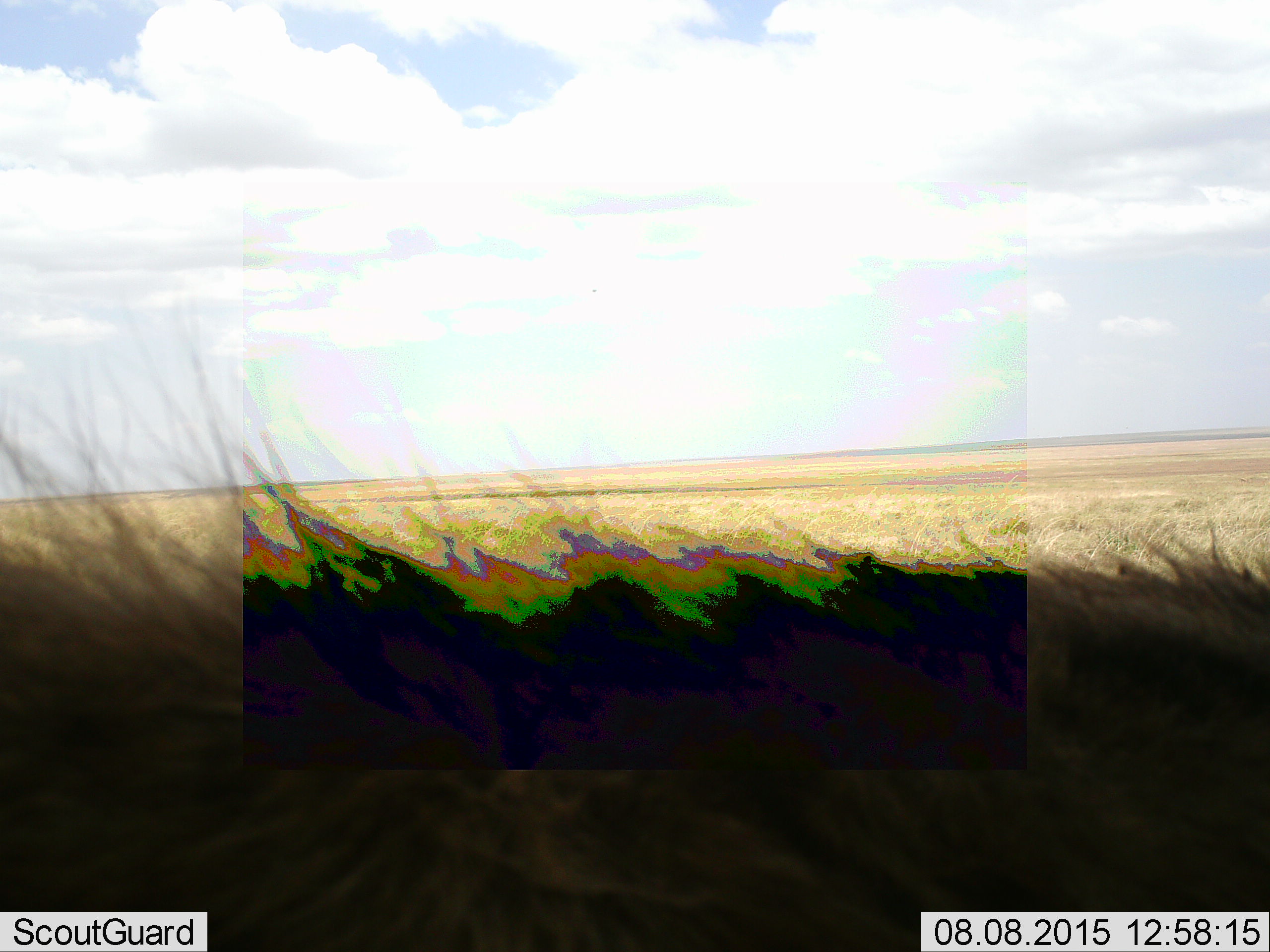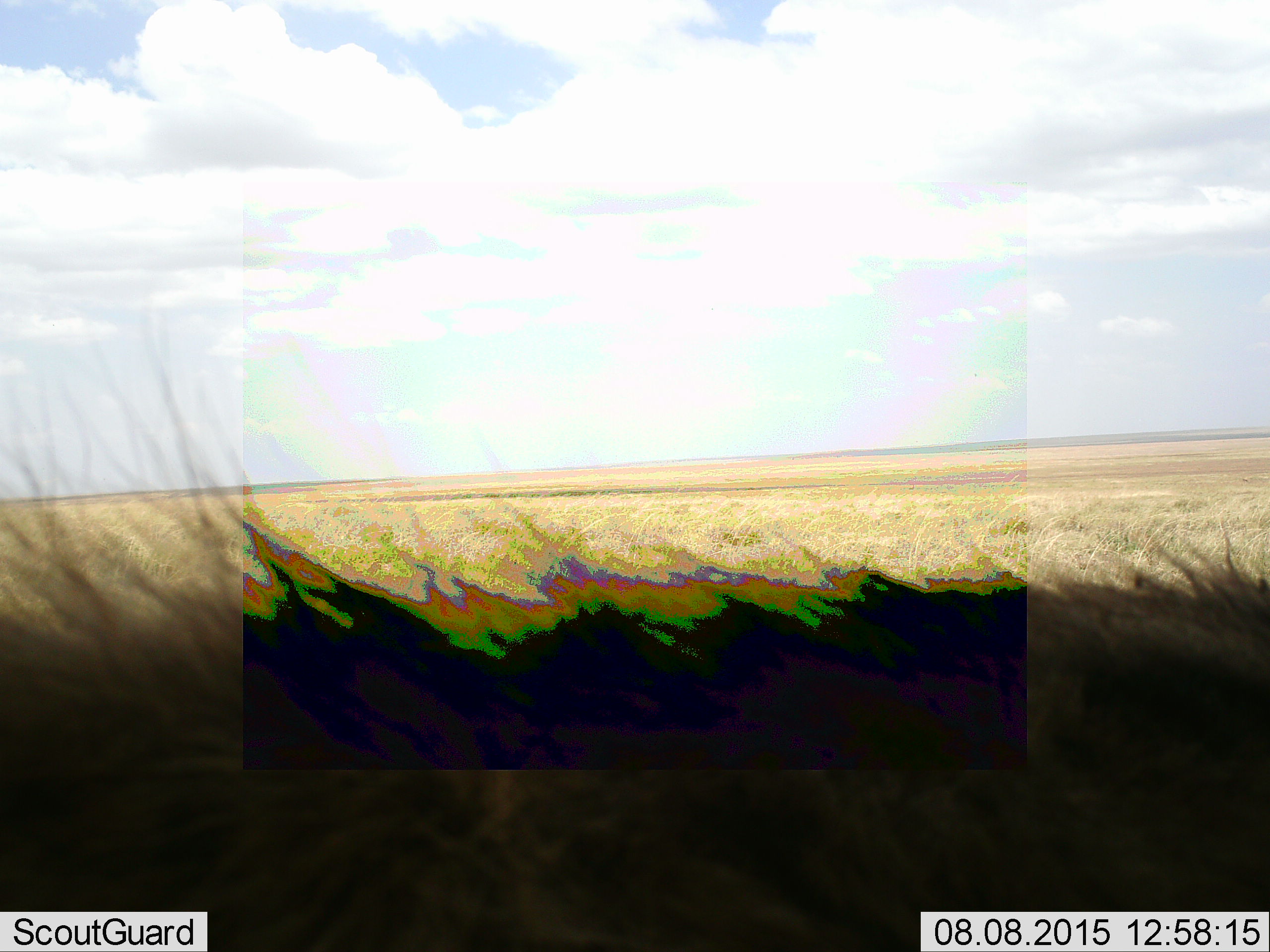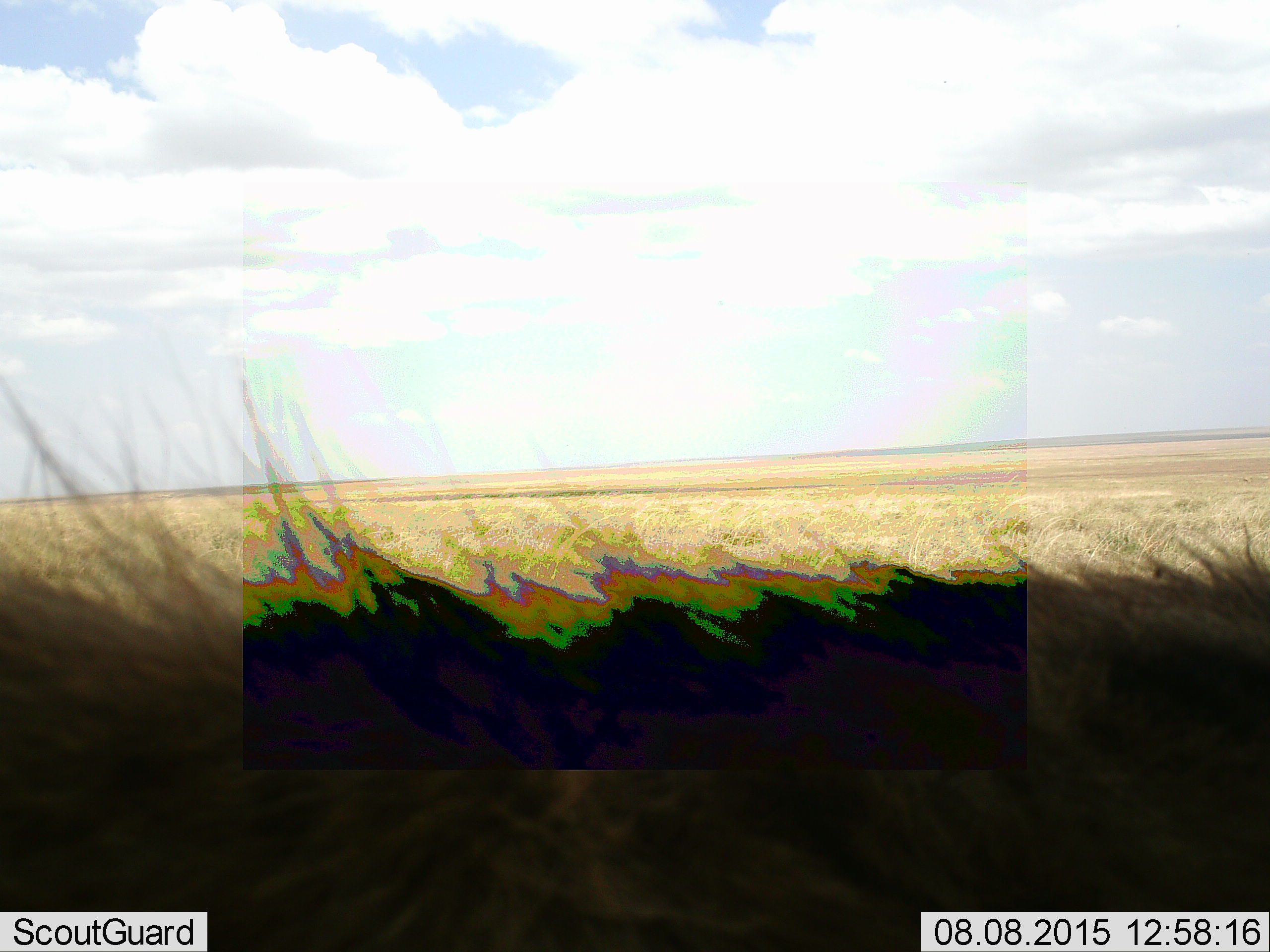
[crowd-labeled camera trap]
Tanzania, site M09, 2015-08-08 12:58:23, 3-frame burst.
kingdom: Animalia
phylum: Chordata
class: Mammalia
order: Carnivora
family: Hyaenidae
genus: Crocuta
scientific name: Crocuta crocuta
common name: spotted hyena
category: hyenaspotted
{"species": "hyenaspotted (spotted hyena) (Crocuta crocuta)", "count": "1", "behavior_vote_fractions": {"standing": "50%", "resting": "25%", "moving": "25%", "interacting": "0%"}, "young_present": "0%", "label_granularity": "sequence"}